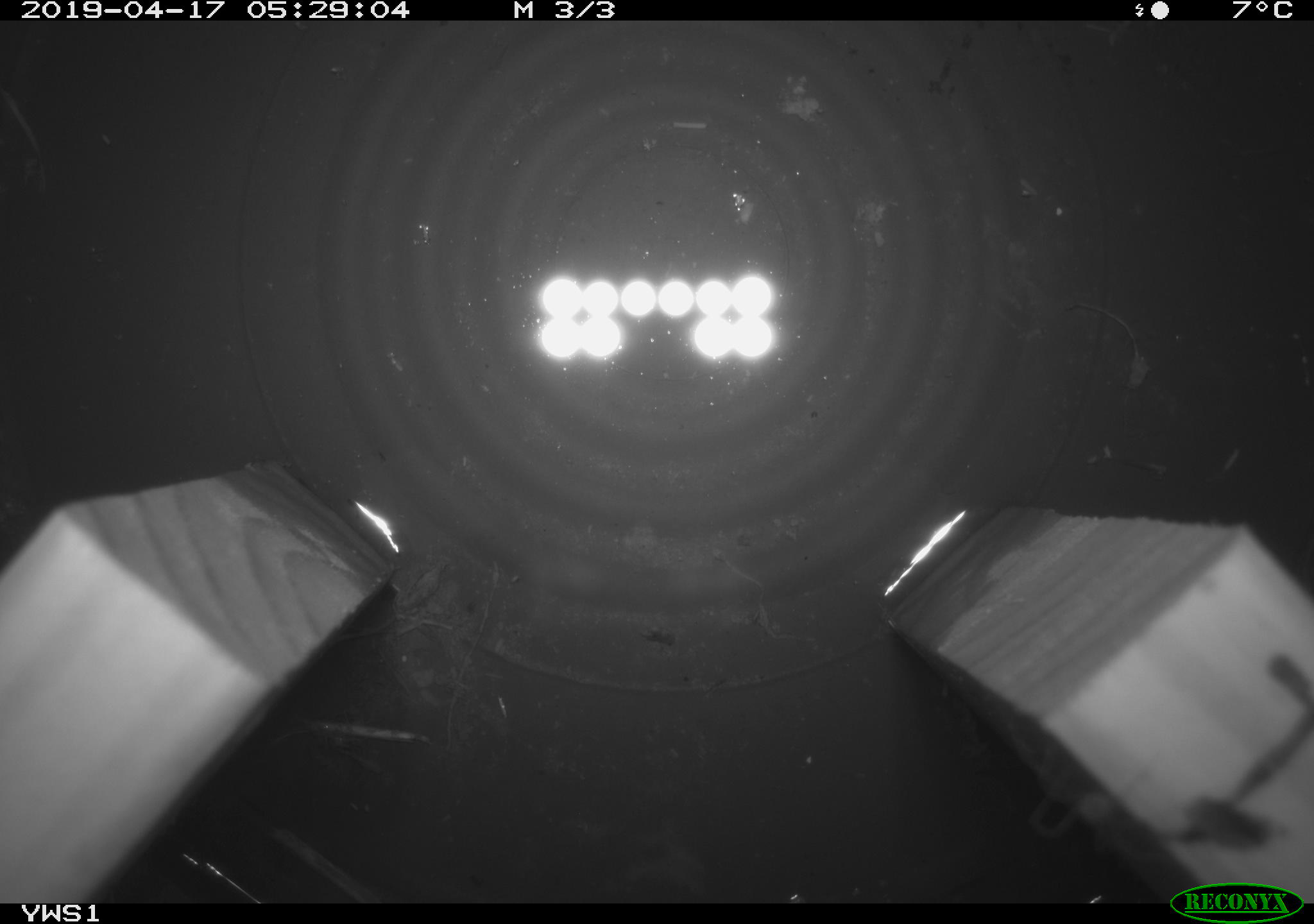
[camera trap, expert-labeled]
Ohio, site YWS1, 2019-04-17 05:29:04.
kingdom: Animalia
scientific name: Animalia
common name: animal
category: invertebrate